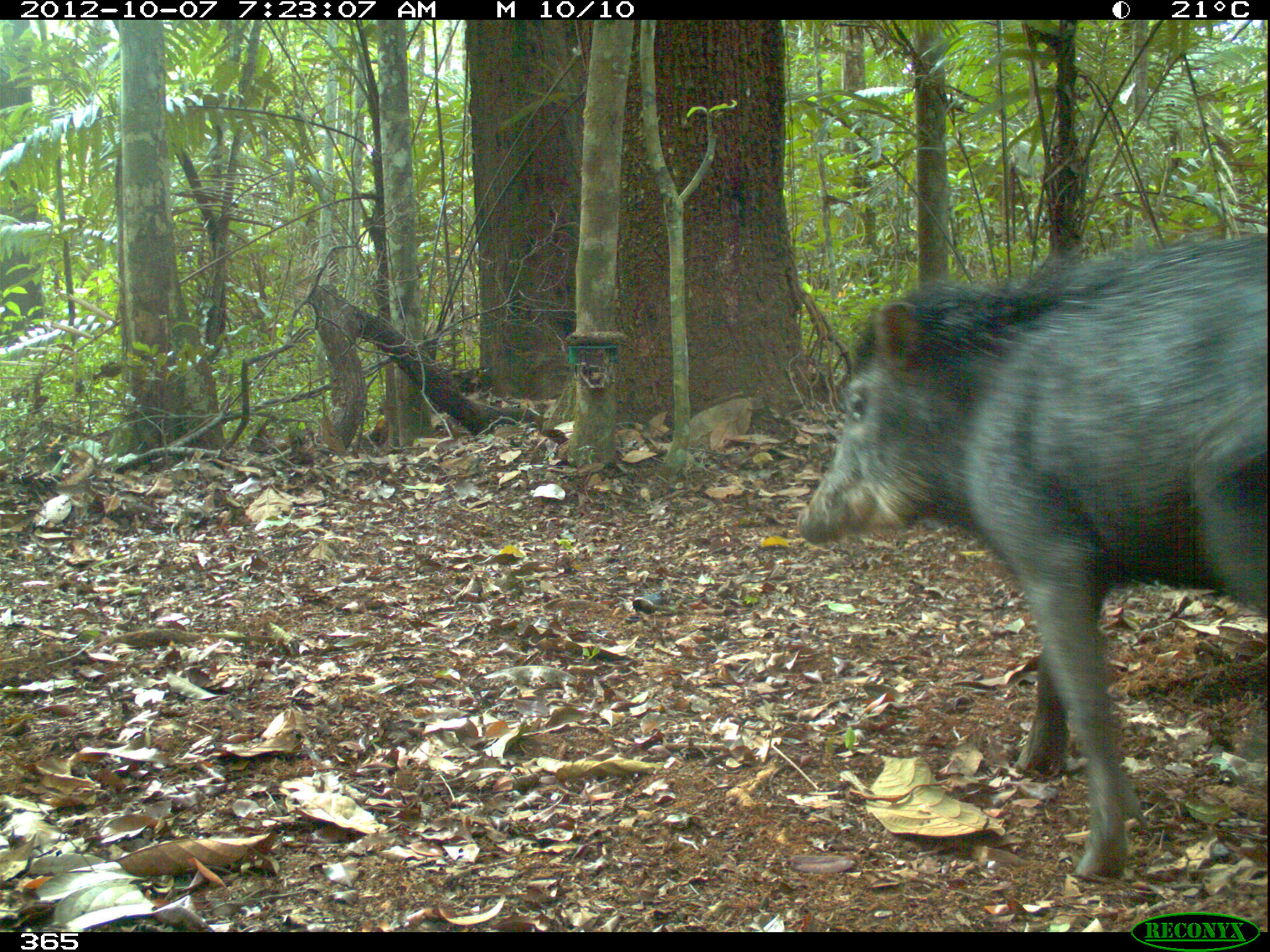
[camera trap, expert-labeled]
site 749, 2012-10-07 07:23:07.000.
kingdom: Animalia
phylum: Chordata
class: Mammalia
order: Artiodactyla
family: Tayassuidae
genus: Tayassu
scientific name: Tayassu pecari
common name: white-lipped peccary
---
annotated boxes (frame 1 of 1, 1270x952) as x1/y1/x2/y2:
tayassu pecari: 796/234/1270/877